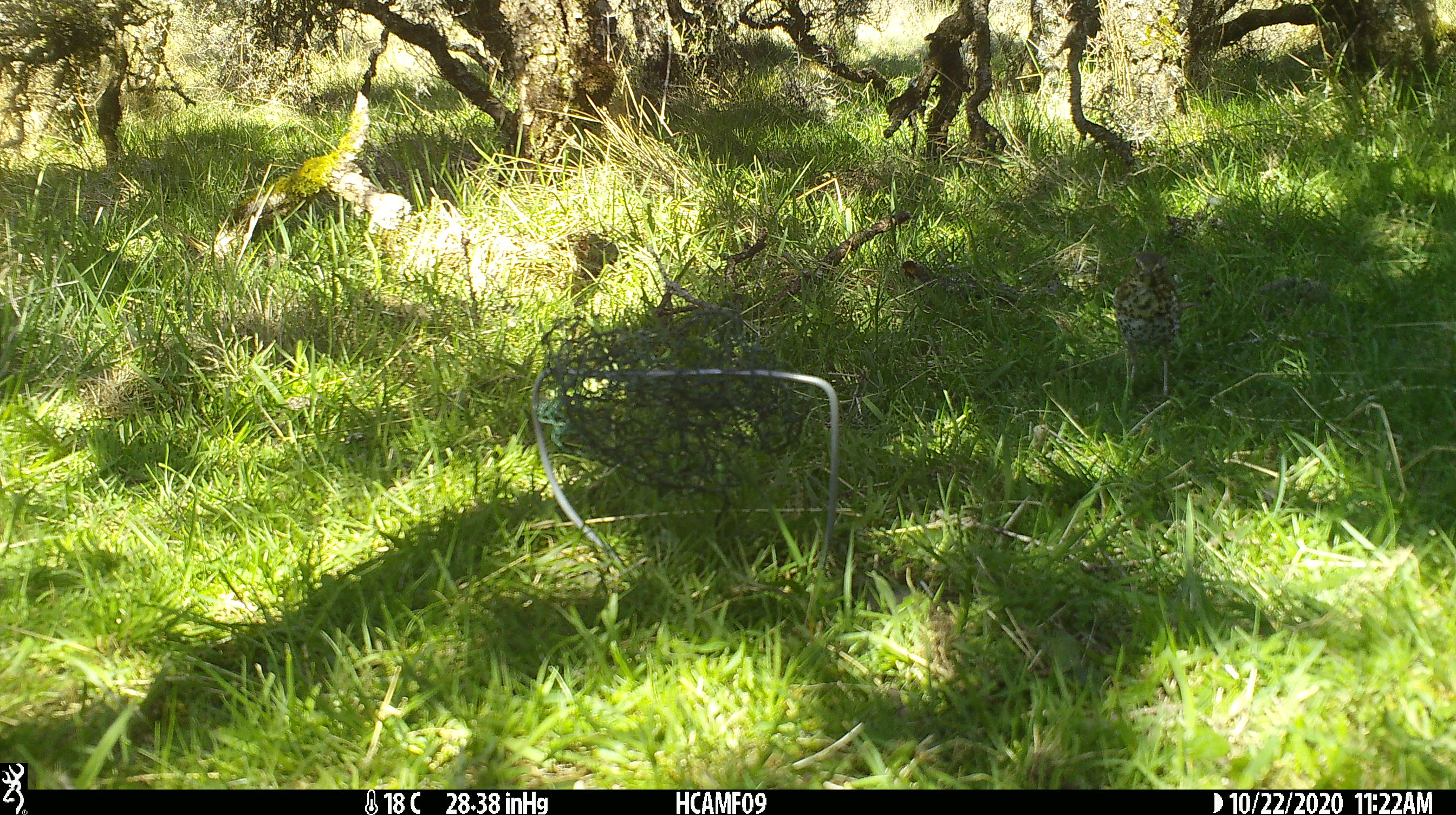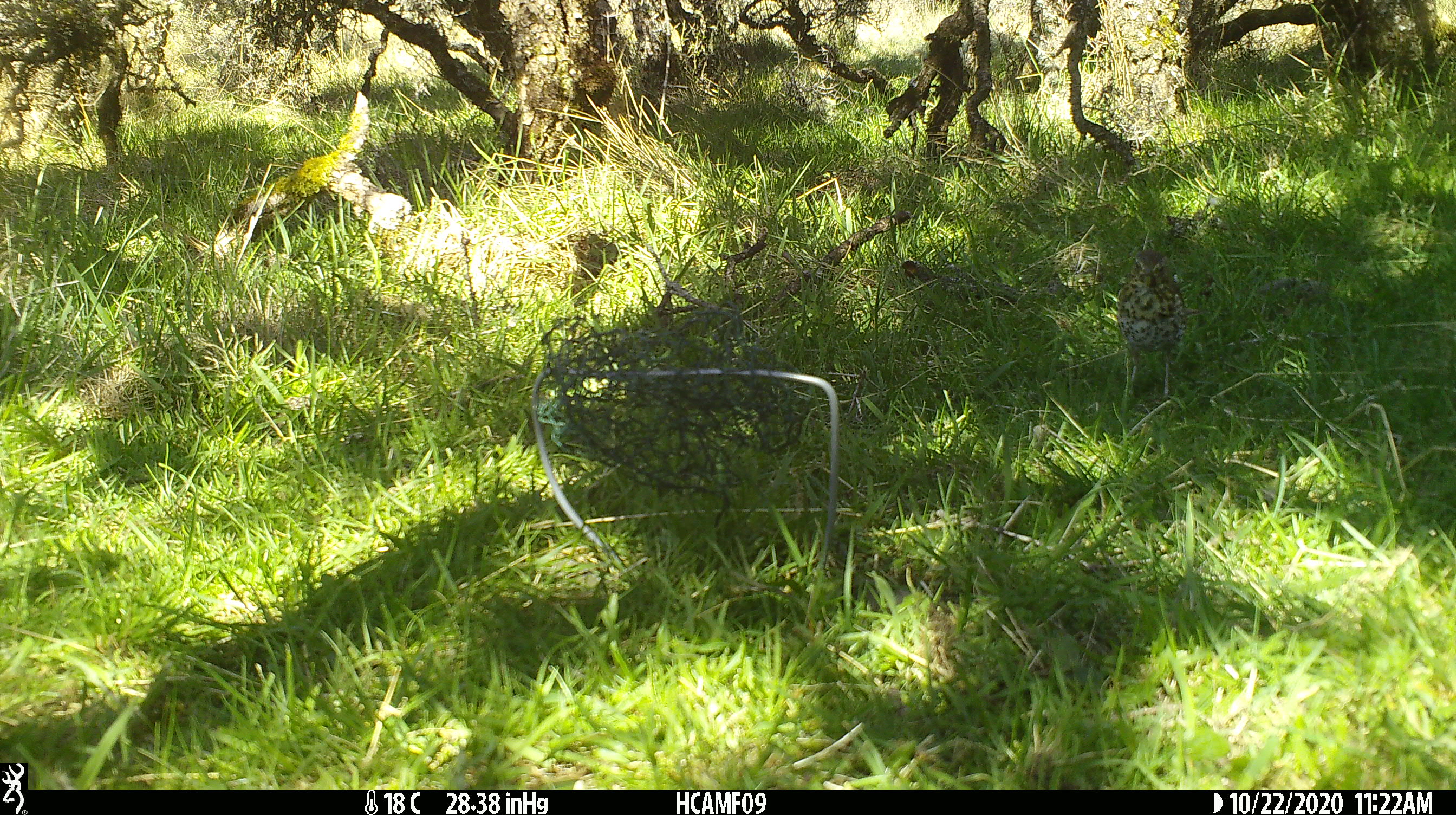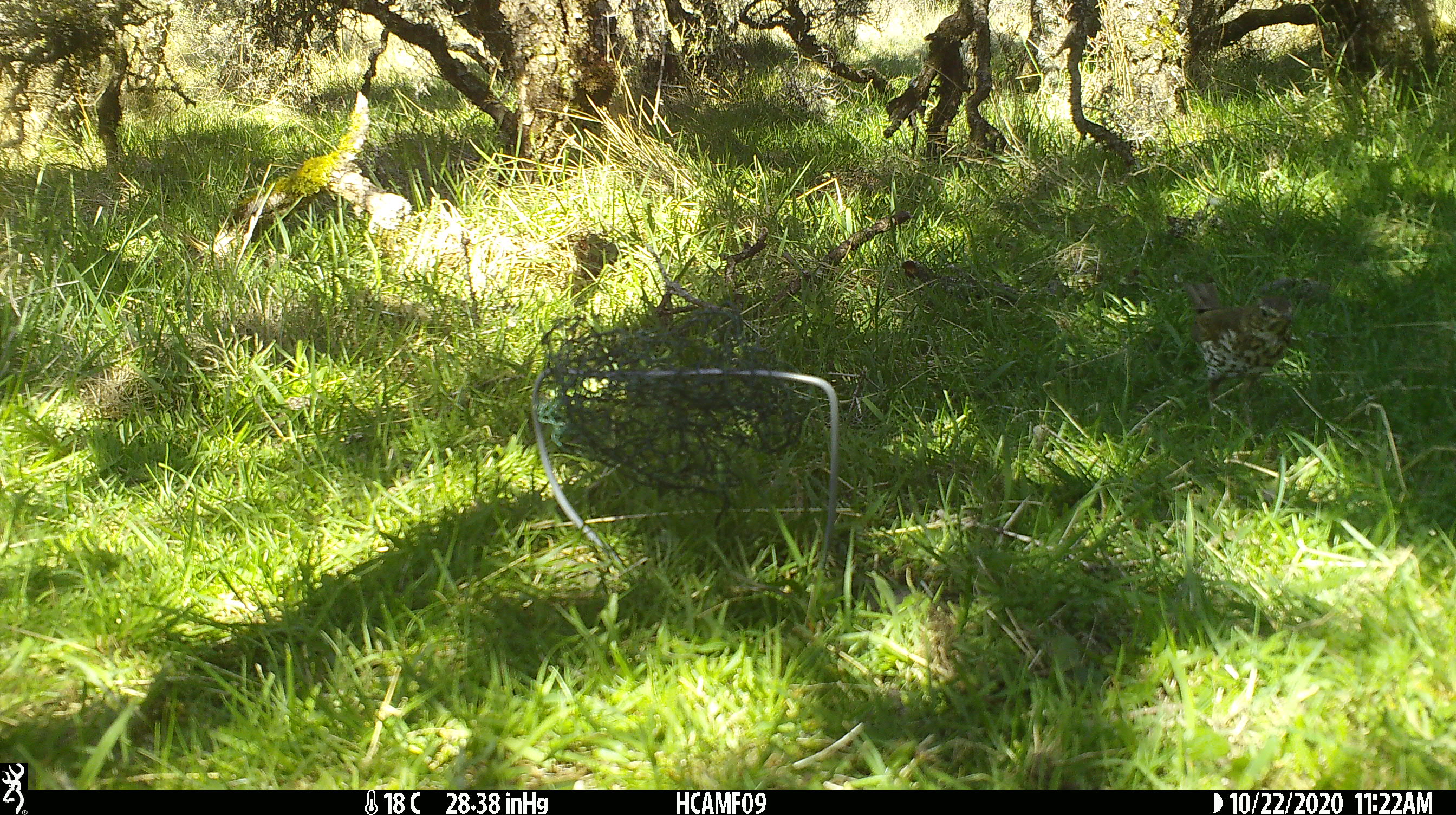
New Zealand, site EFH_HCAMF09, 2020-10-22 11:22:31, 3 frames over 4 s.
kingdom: Animalia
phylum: Chordata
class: Aves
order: Passeriformes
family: Turdidae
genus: Turdus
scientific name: Turdus philomelos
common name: song thrush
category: thrush